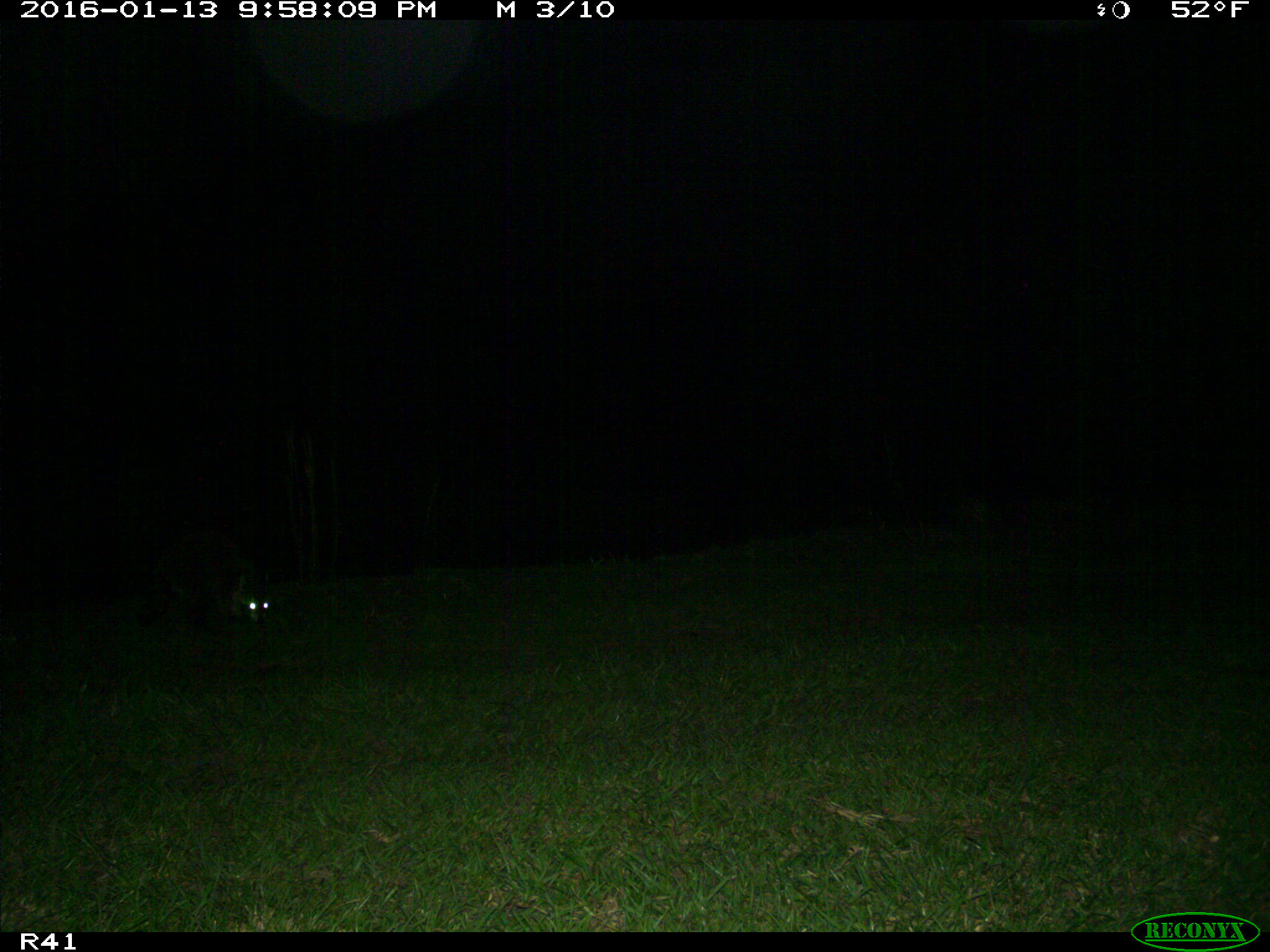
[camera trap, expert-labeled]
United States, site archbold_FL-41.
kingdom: Animalia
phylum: Chordata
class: Mammalia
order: Carnivora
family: Procyonidae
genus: Procyon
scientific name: Procyon lotor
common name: common raccoon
Procyon lotor (common raccoon).